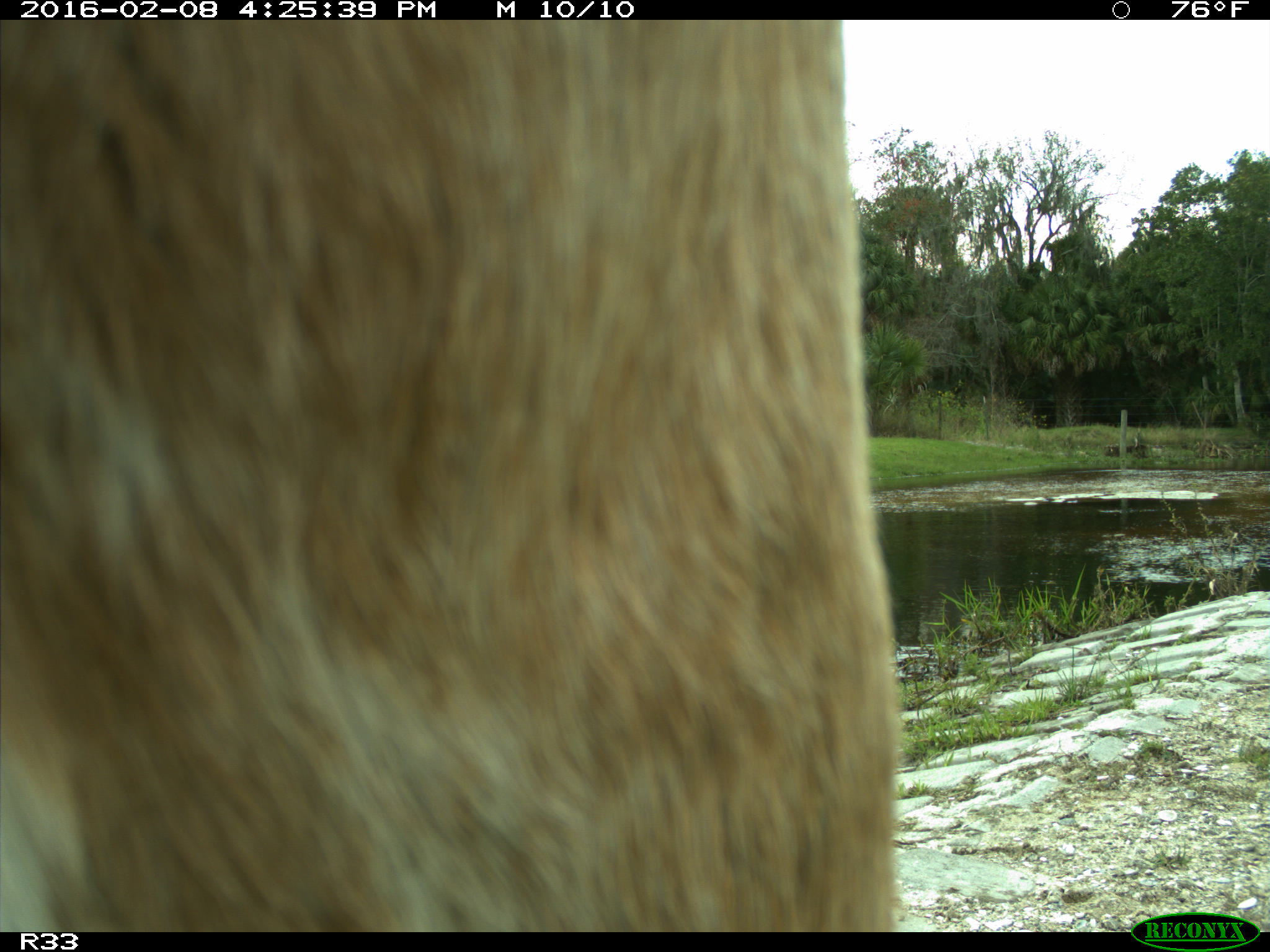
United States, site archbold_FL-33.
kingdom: Animalia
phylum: Chordata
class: Mammalia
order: Artiodactyla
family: Bovidae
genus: Bos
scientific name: Bos taurus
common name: domestic cow